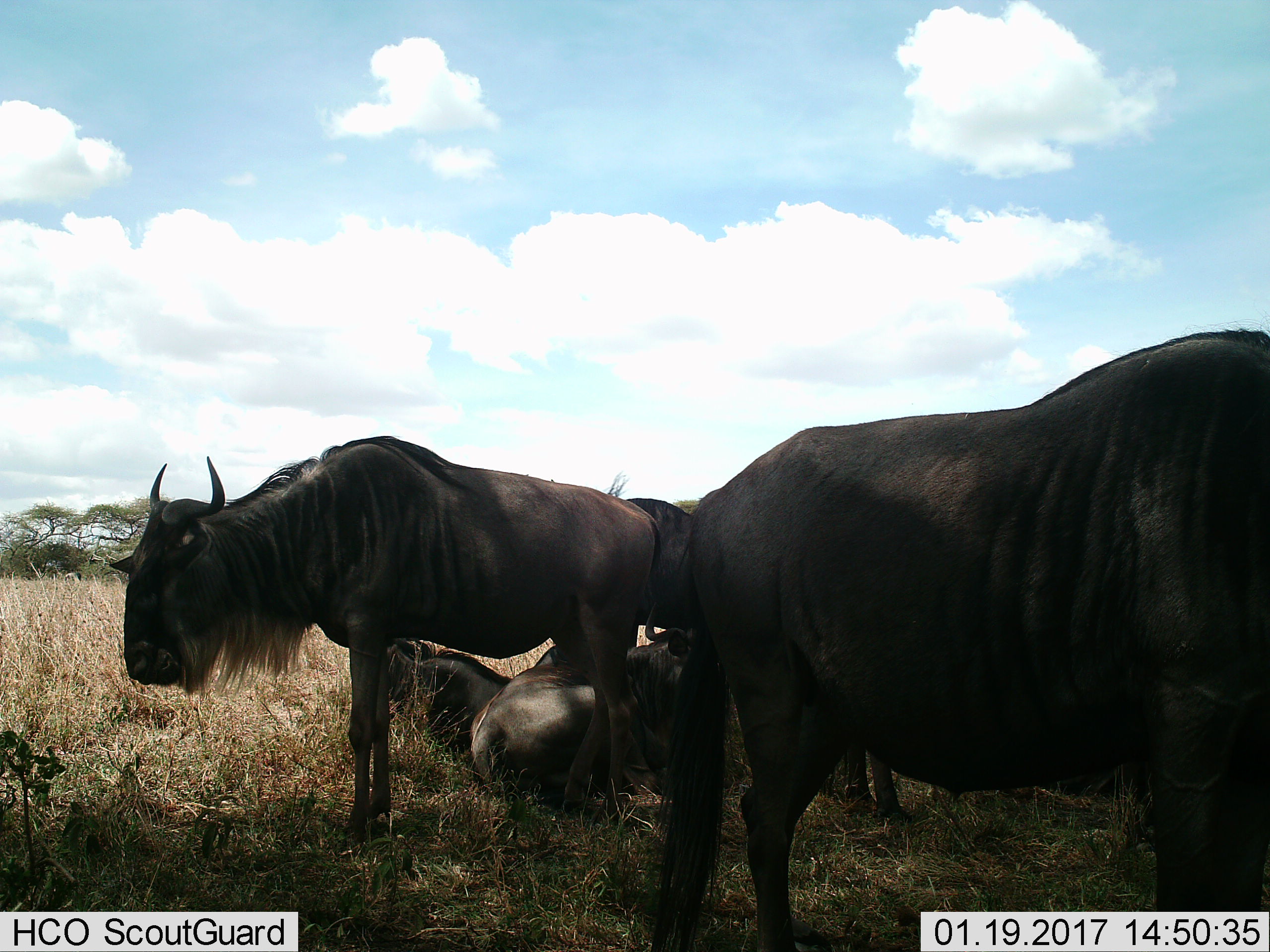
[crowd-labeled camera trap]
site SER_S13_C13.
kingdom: Animalia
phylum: Chordata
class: Mammalia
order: Artiodactyla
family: Bovidae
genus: Connochaetes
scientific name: Connochaetes taurinus taurinus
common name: blue wildebeest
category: wildebeestblue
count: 5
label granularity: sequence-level